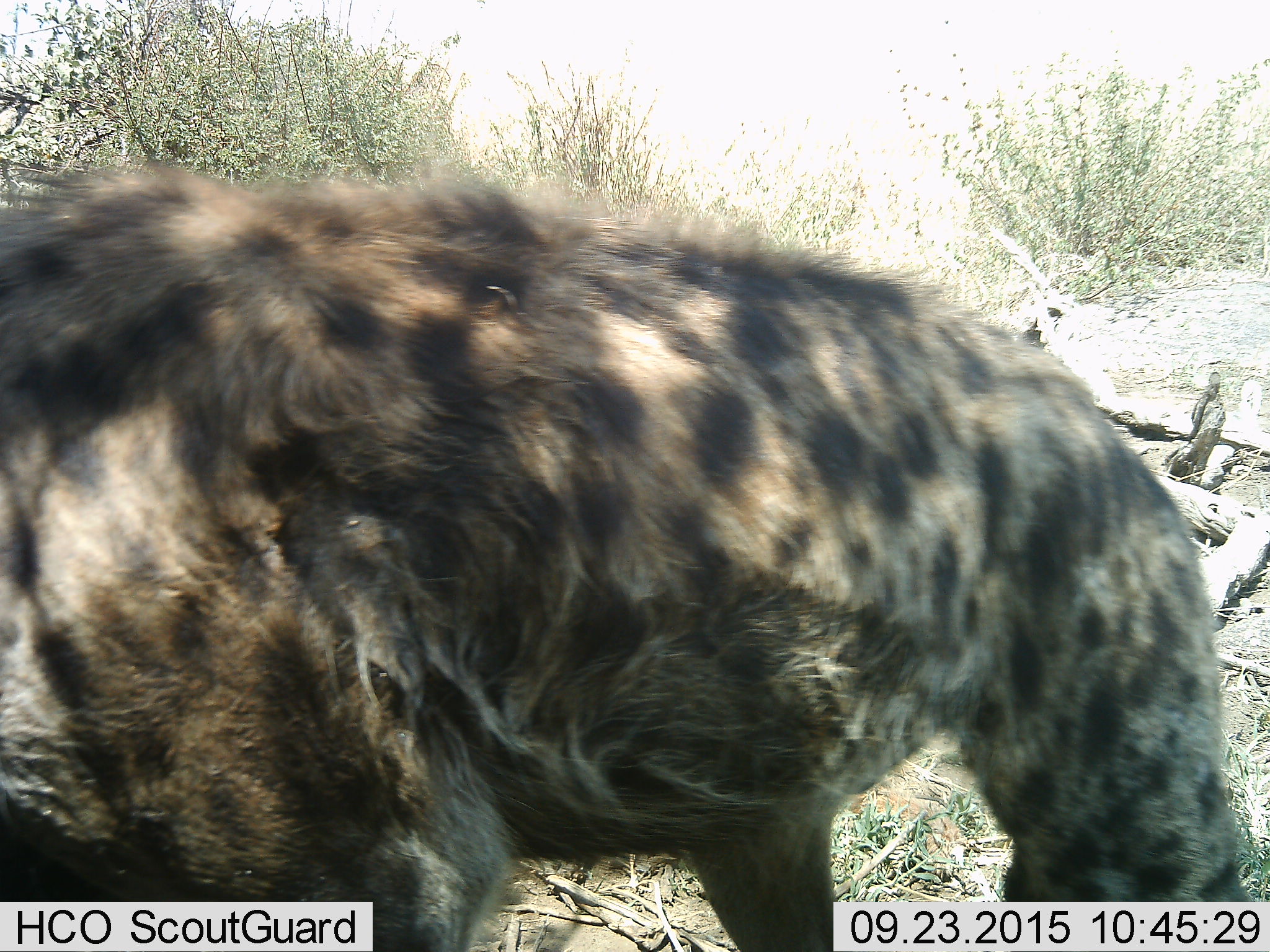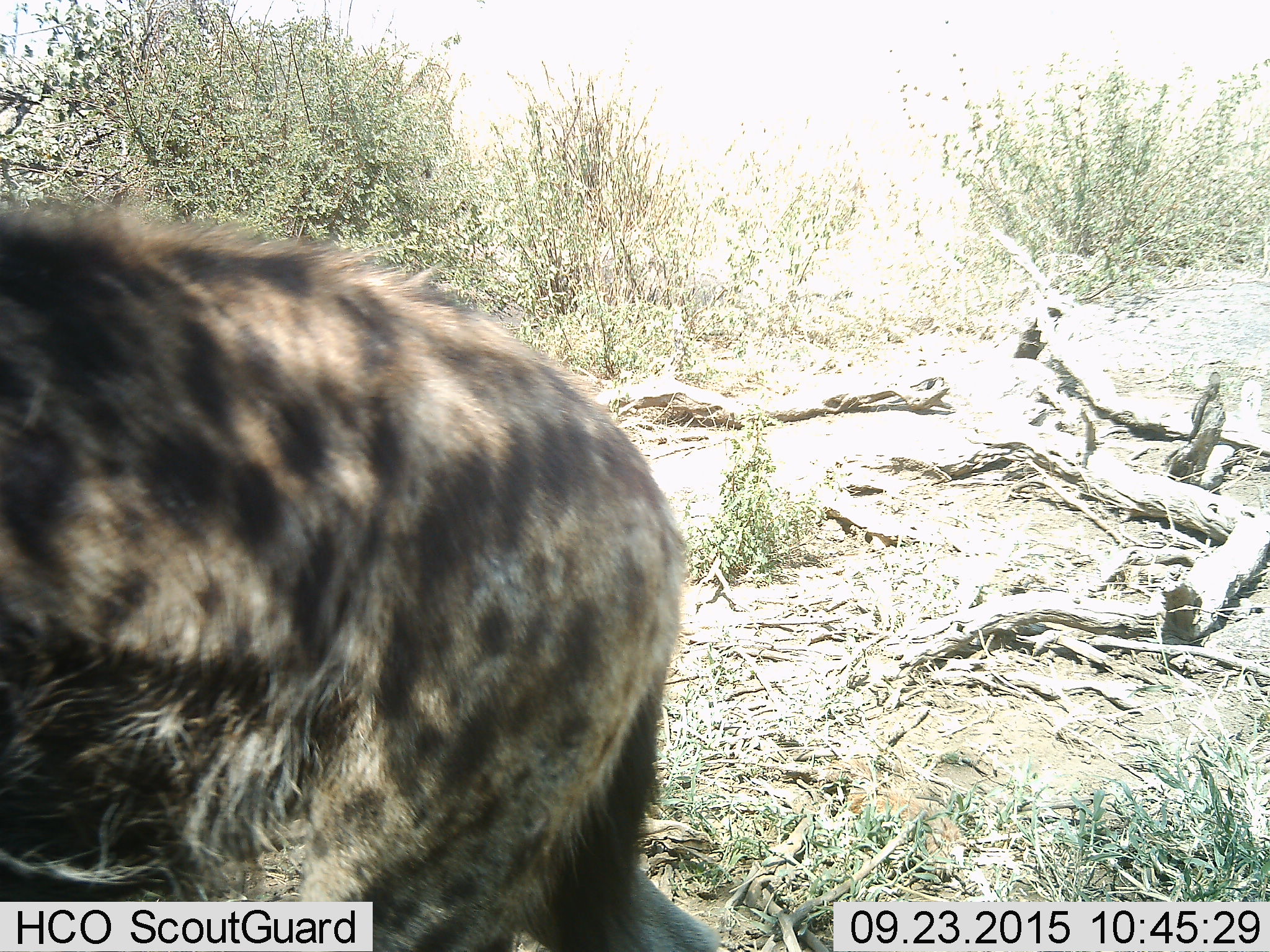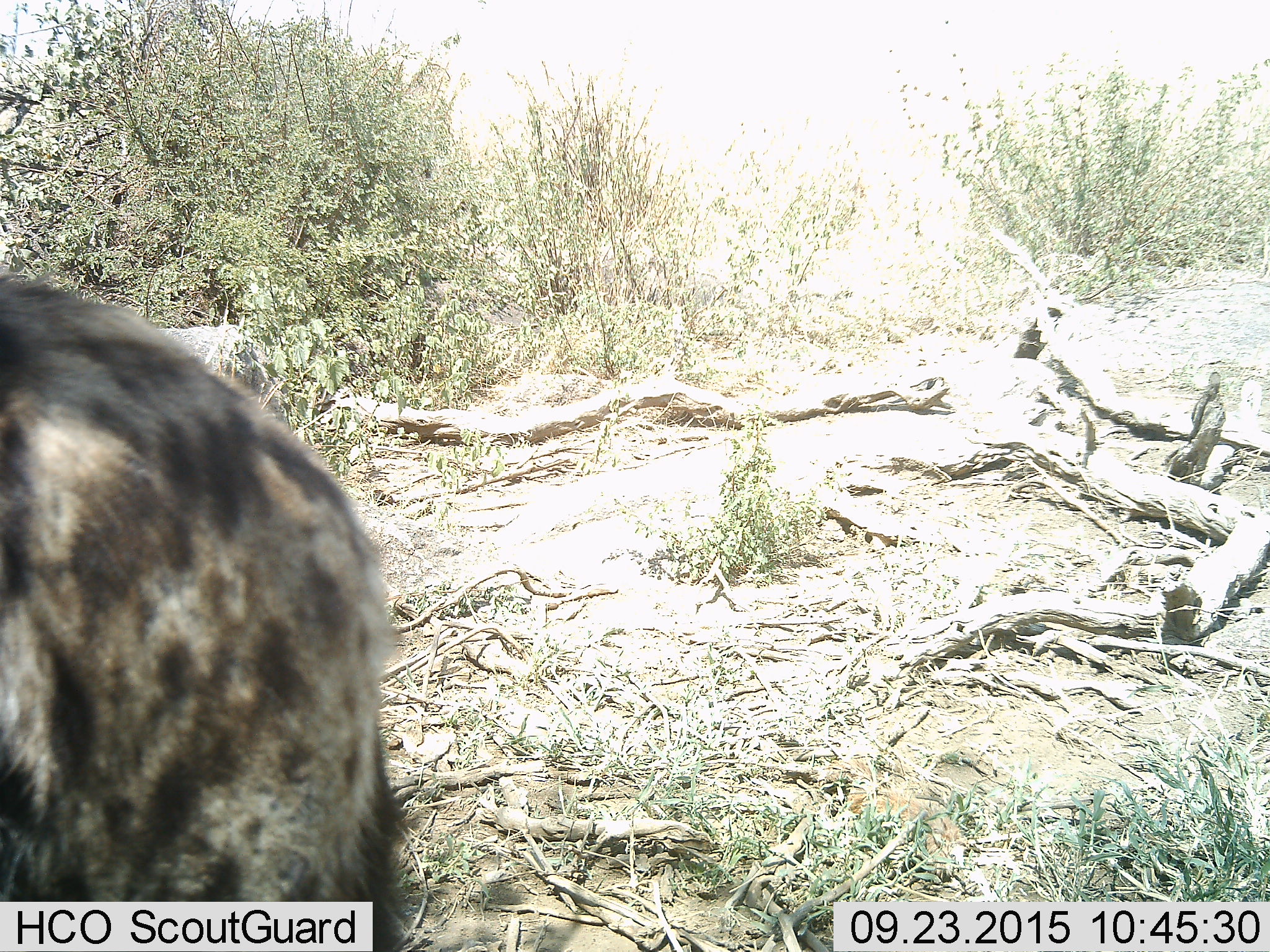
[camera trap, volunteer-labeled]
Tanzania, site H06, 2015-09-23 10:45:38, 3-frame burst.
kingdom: Animalia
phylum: Chordata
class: Mammalia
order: Carnivora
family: Hyaenidae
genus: Crocuta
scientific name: Crocuta crocuta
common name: spotted hyena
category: hyenaspotted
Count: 1.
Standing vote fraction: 25%.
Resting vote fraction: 0%.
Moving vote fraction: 62%.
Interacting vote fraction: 0%.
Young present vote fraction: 0%.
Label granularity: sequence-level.